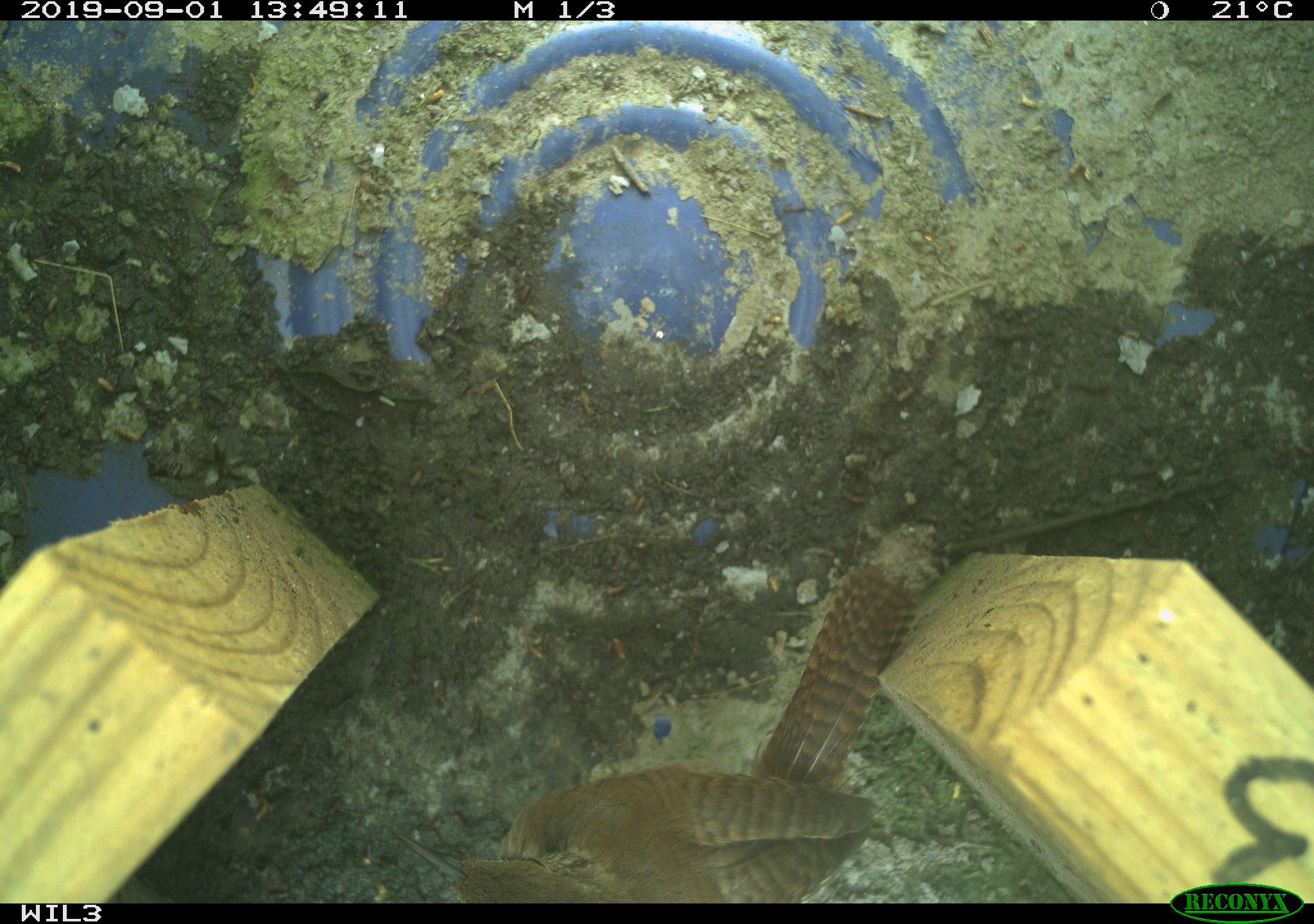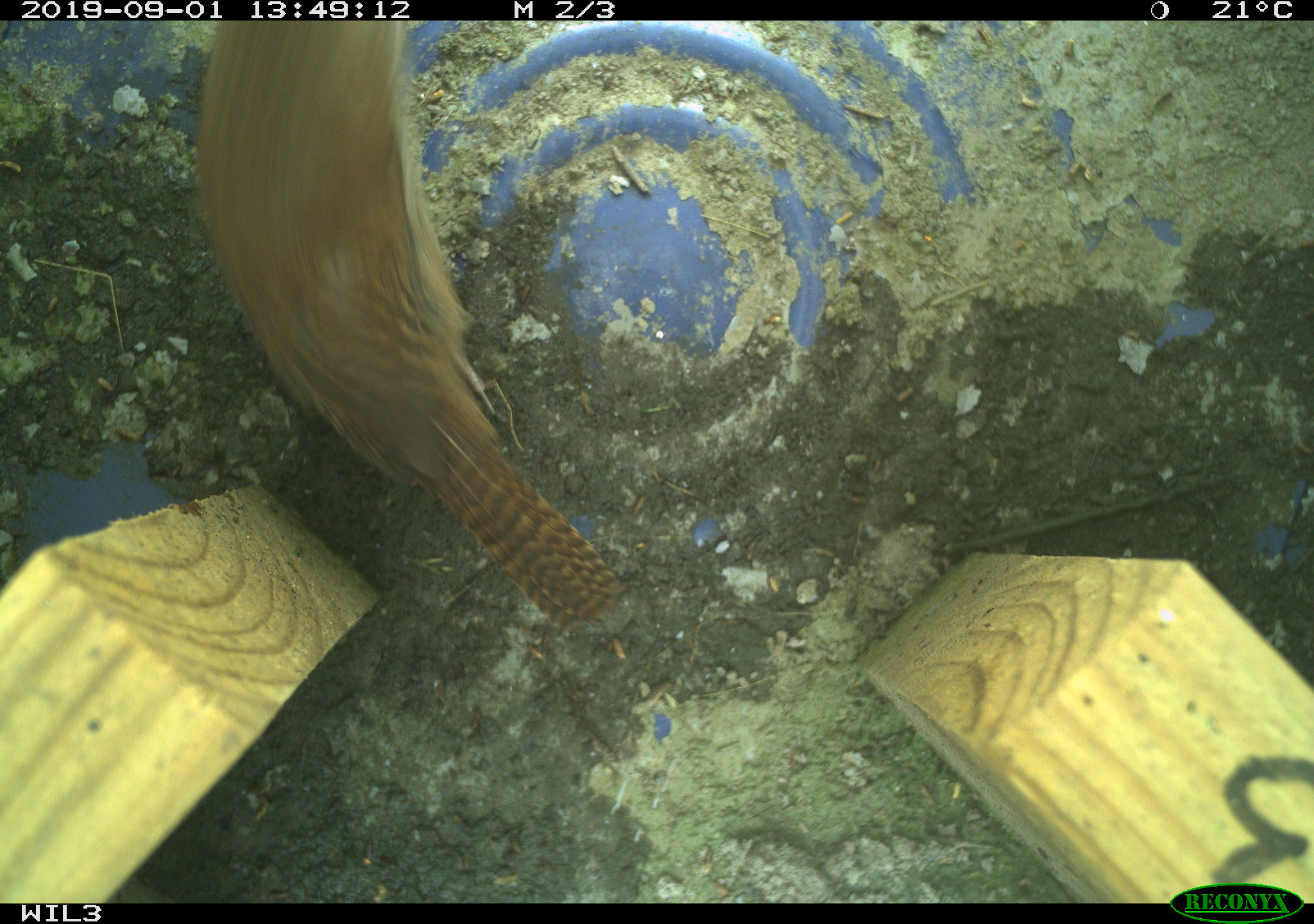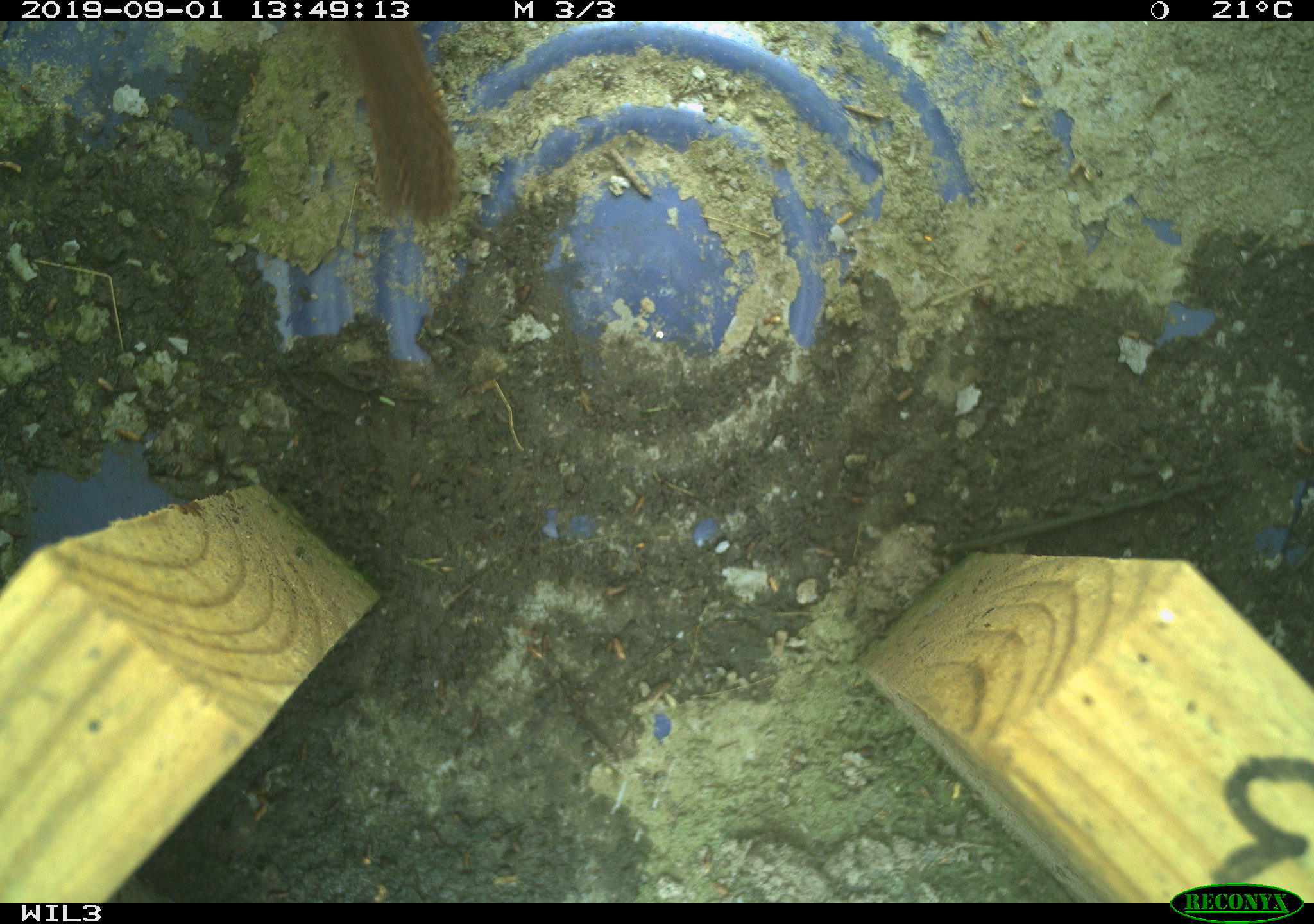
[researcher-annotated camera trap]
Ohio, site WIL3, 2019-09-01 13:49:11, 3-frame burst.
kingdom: Animalia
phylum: Chordata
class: Aves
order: Passeriformes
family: Troglodytidae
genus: Troglodytes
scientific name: Troglodytes aedon aedon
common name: northern house wren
Northern house wren (Troglodytes aedon aedon).